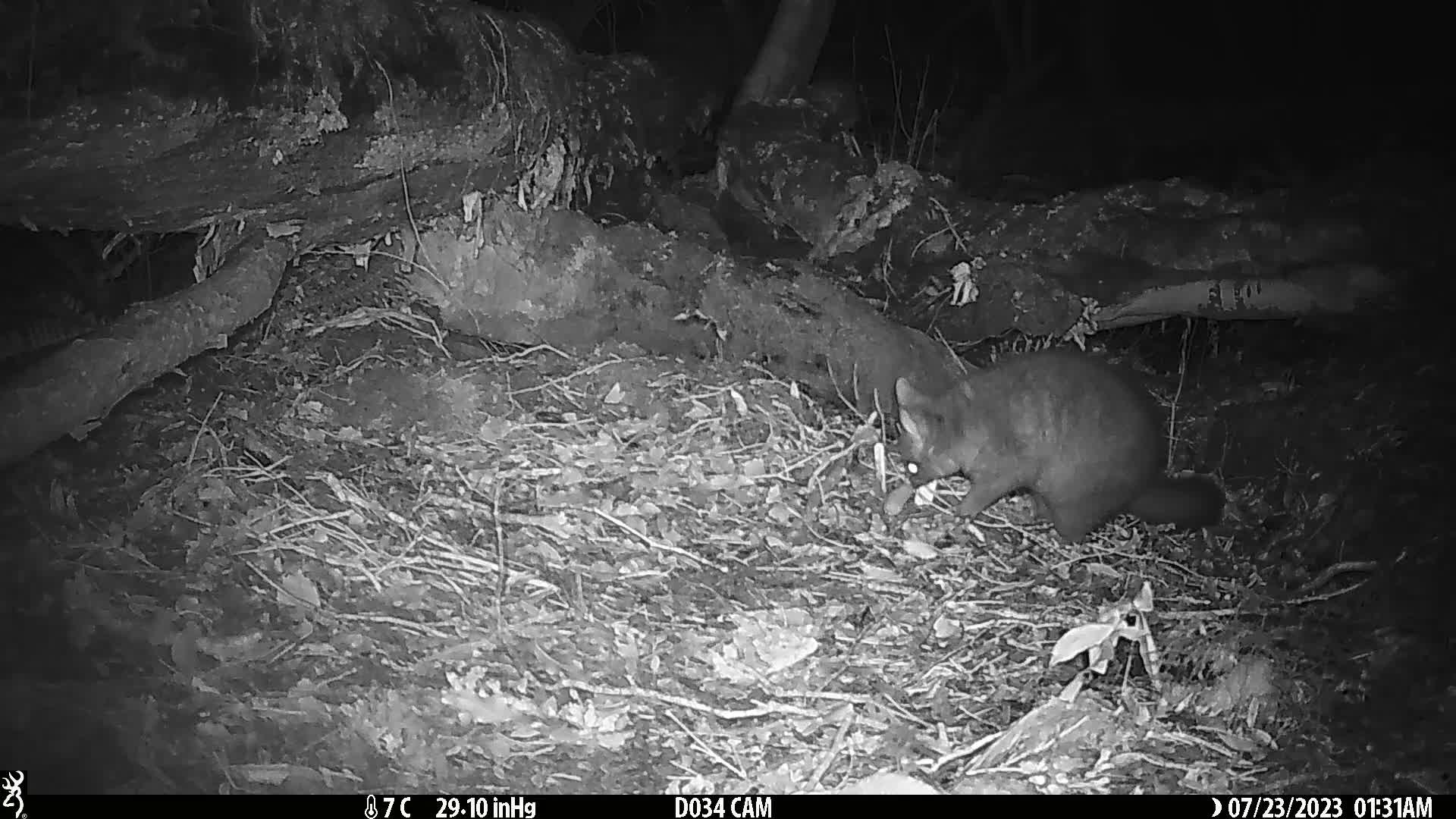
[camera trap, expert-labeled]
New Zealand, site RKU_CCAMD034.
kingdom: Animalia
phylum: Chordata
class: Mammalia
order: Diprotodontia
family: Phalangeridae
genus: Trichosurus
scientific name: Trichosurus vulpecula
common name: common brushtail possum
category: possum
Possum (common brushtail possum) (Trichosurus vulpecula).